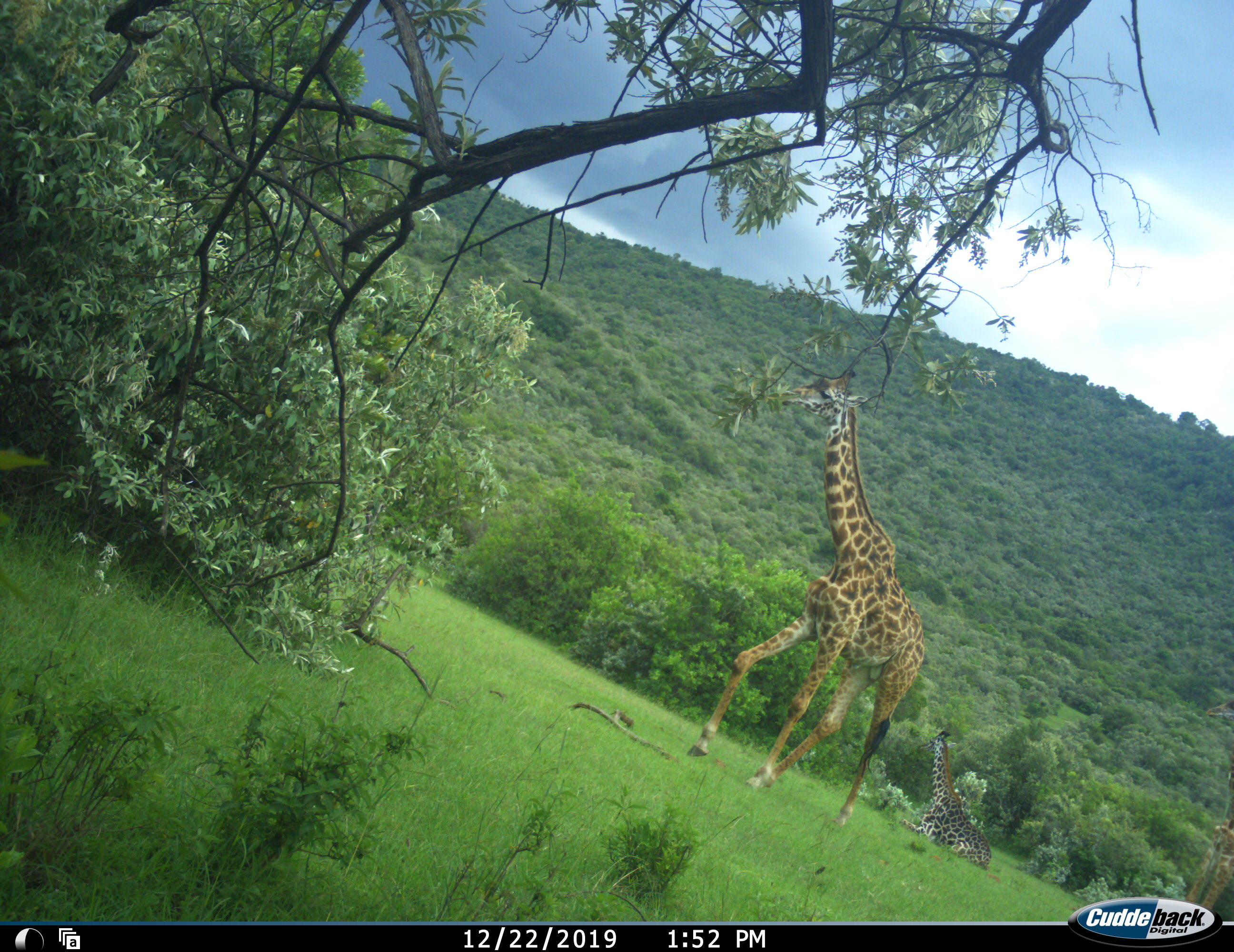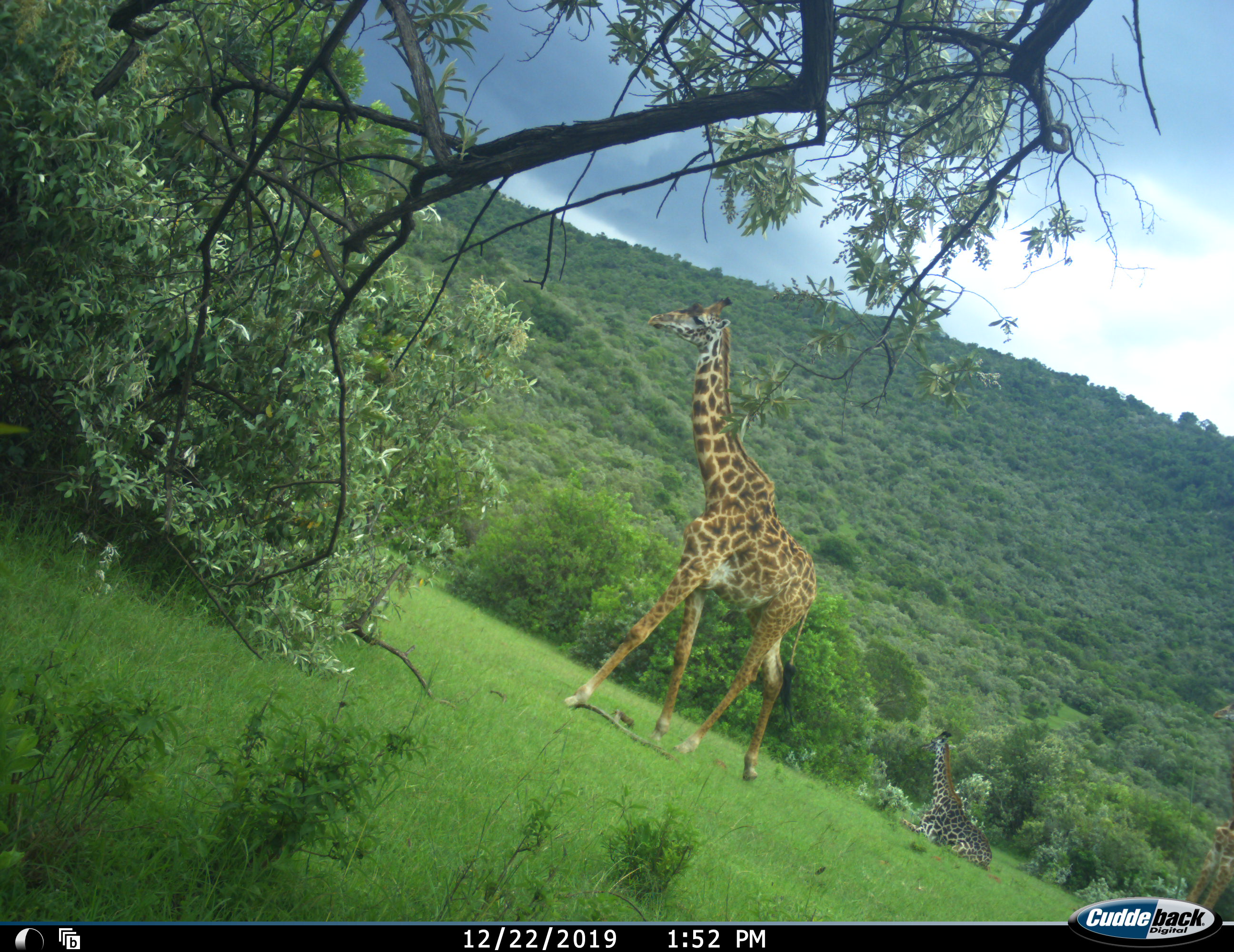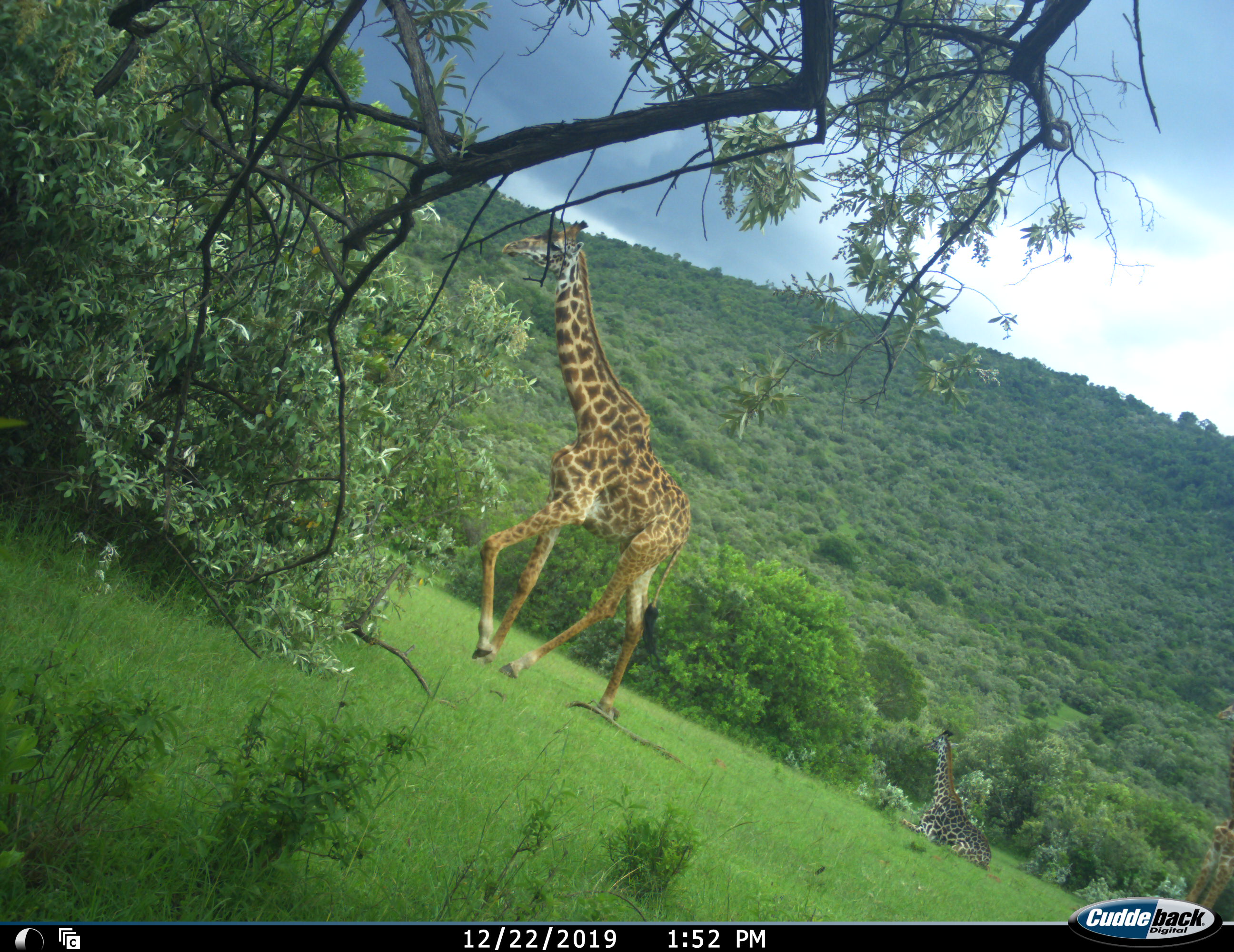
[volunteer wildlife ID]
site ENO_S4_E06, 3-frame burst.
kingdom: Animalia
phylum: Chordata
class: Mammalia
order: Artiodactyla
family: Giraffidae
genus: Giraffa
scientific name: Giraffa camelopardalis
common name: giraffe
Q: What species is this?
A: Giraffe (Giraffa camelopardalis).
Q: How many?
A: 3.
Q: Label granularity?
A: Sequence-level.